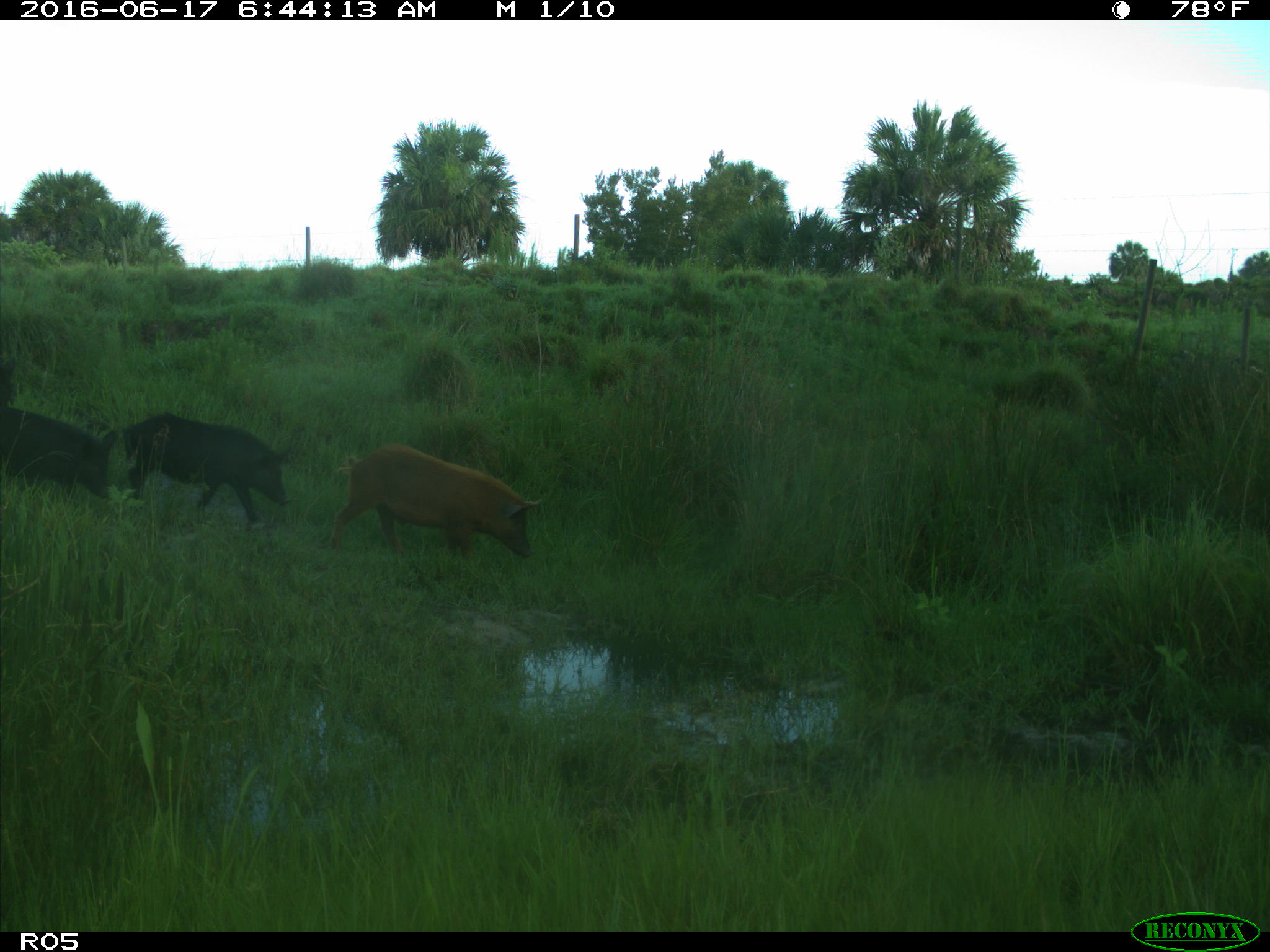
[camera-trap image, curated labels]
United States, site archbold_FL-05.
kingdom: Animalia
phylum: Chordata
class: Mammalia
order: Artiodactyla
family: Suidae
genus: Sus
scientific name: Sus scrofa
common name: wild boar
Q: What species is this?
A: Sus scrofa (wild boar).